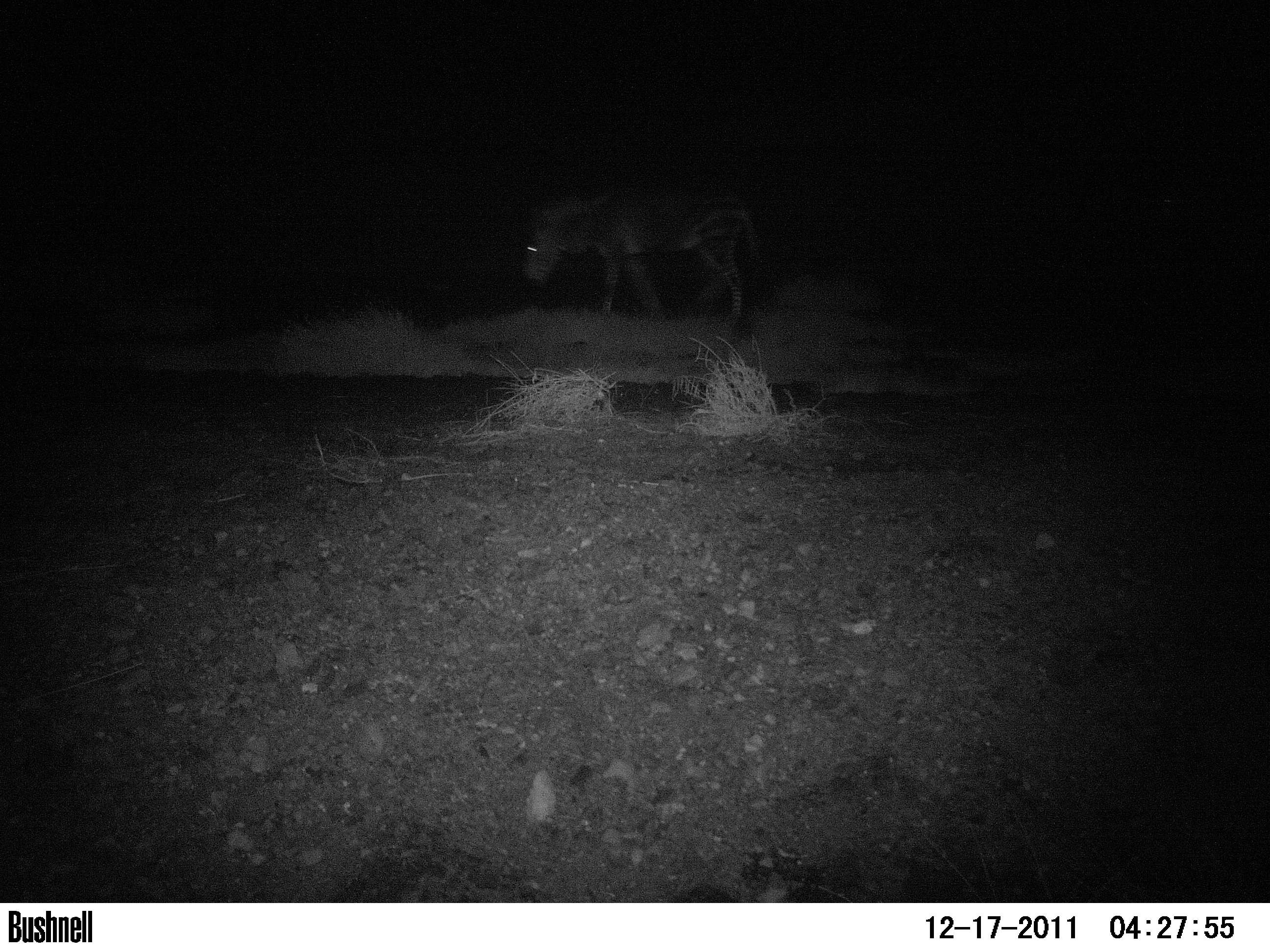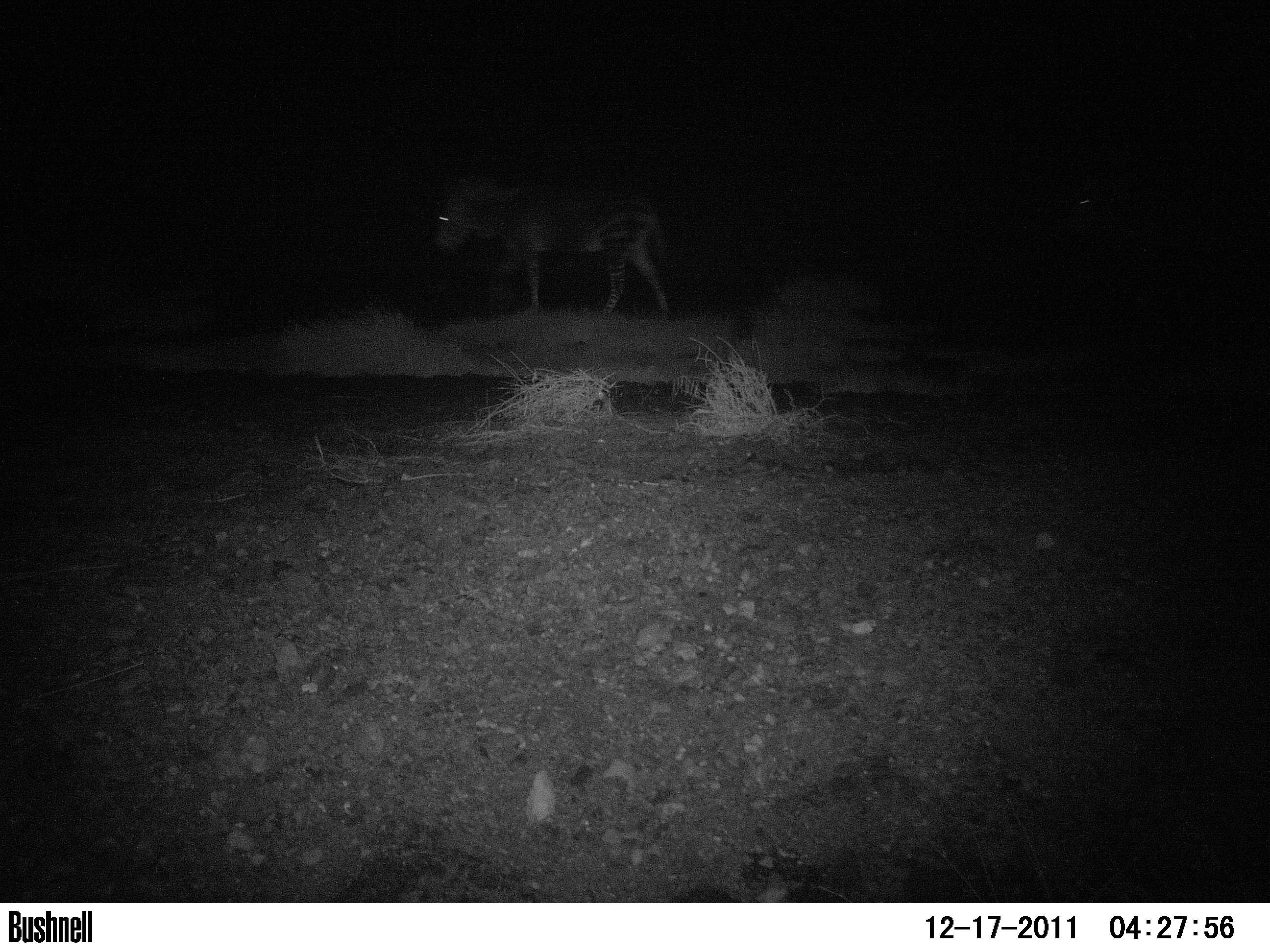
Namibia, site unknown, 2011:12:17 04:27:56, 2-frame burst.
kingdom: Animalia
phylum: Chordata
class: Mammalia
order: Perissodactyla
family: Equidae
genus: Equus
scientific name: Equus zebra hartmannae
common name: hartmann's mountain zebra